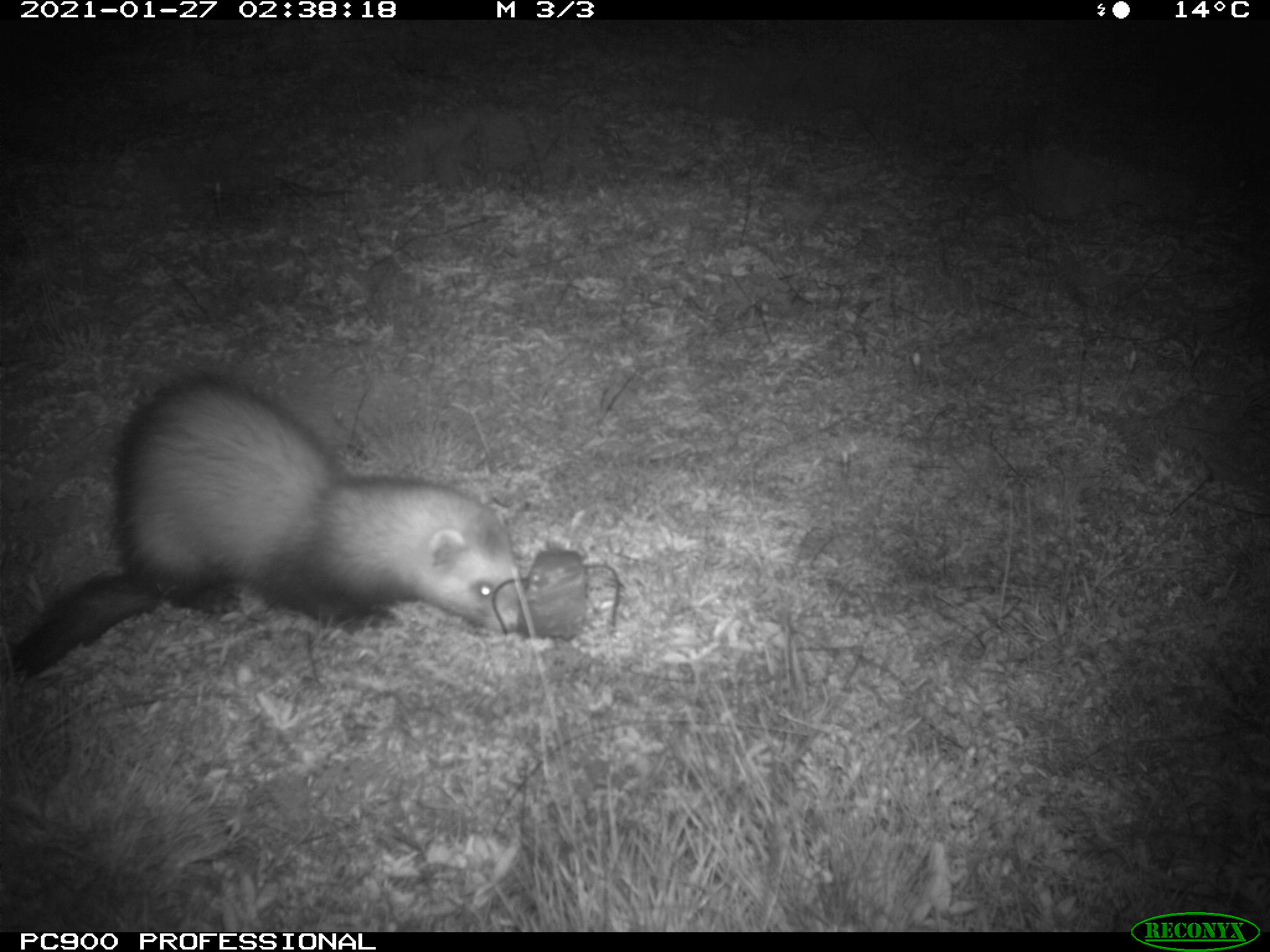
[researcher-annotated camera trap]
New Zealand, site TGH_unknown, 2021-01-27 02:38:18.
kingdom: Animalia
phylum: Chordata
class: Mammalia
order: Carnivora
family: Mustelidae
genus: Mustela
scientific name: Mustela furo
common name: ferret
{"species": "ferret (Mustela furo)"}